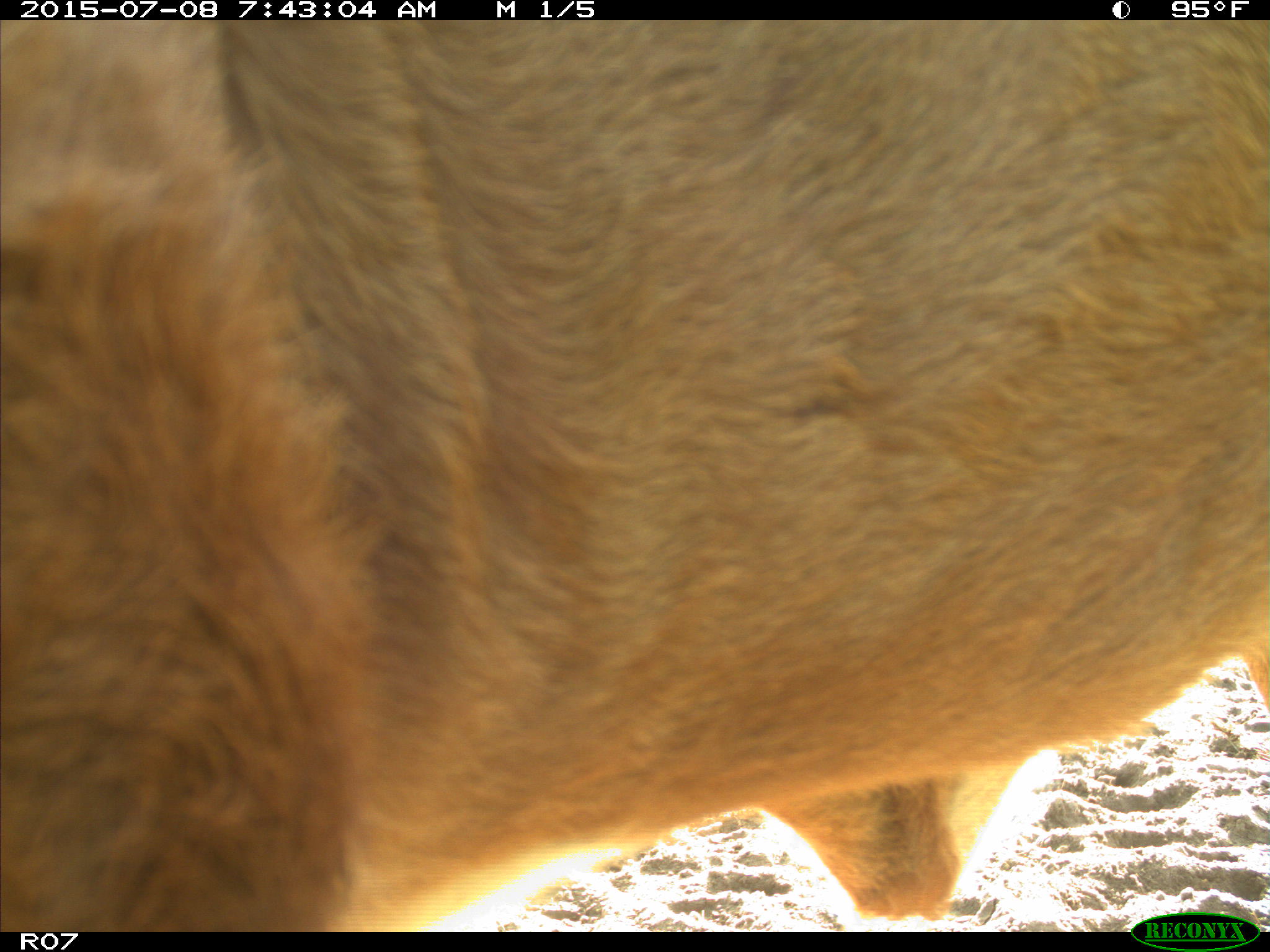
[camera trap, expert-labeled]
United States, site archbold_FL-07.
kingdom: Animalia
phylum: Chordata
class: Mammalia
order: Artiodactyla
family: Bovidae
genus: Bos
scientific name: Bos taurus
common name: domestic cow